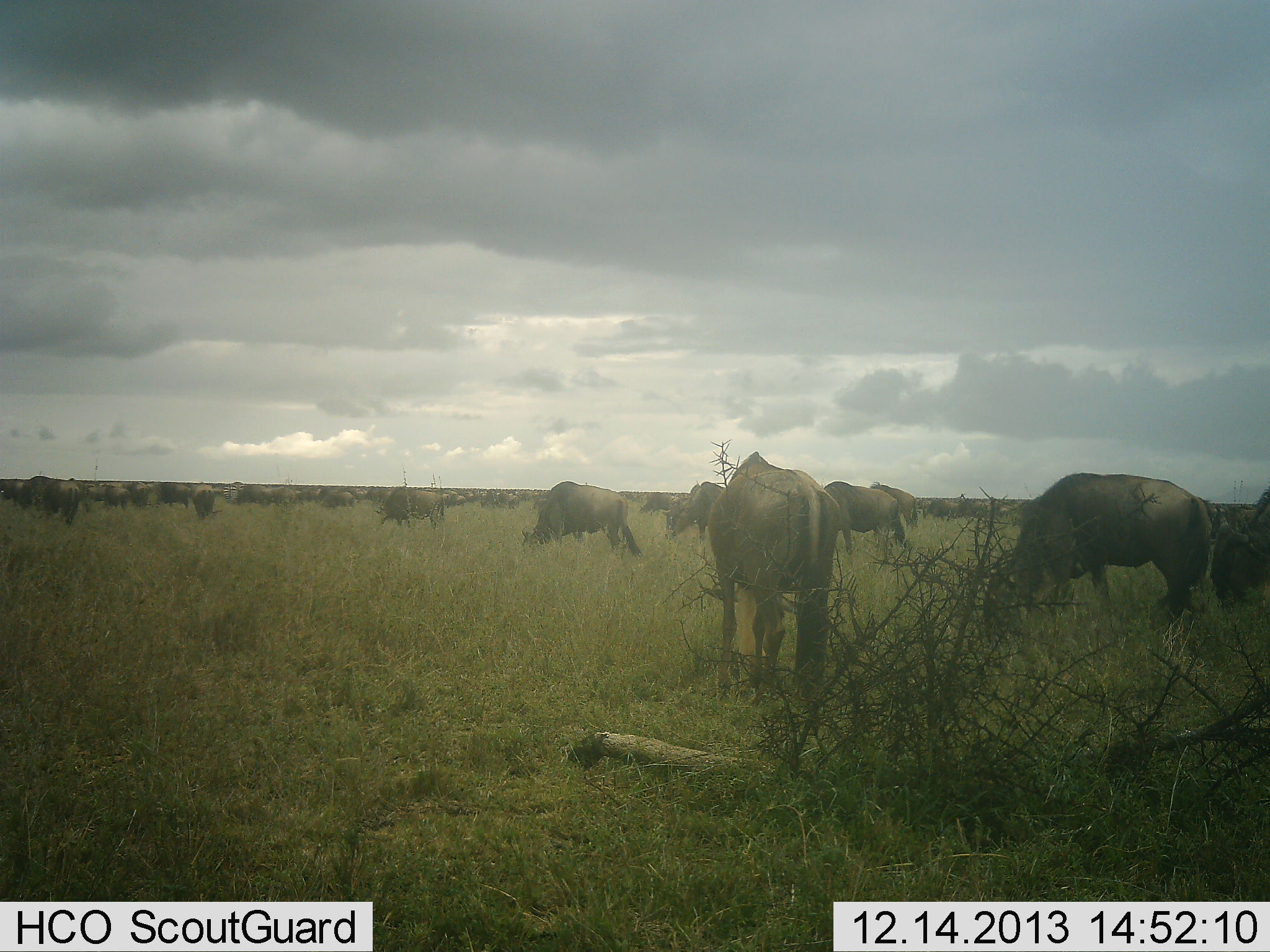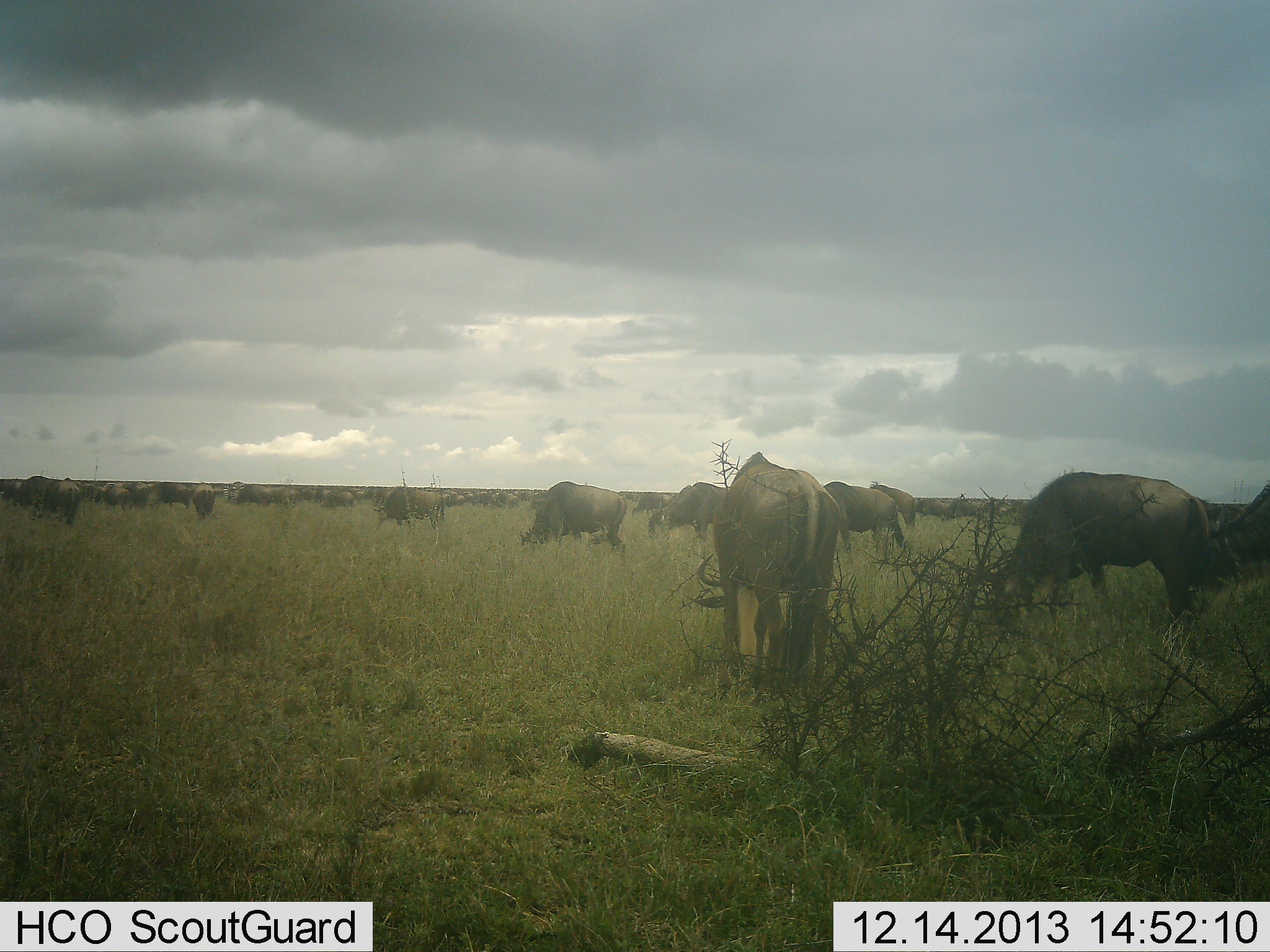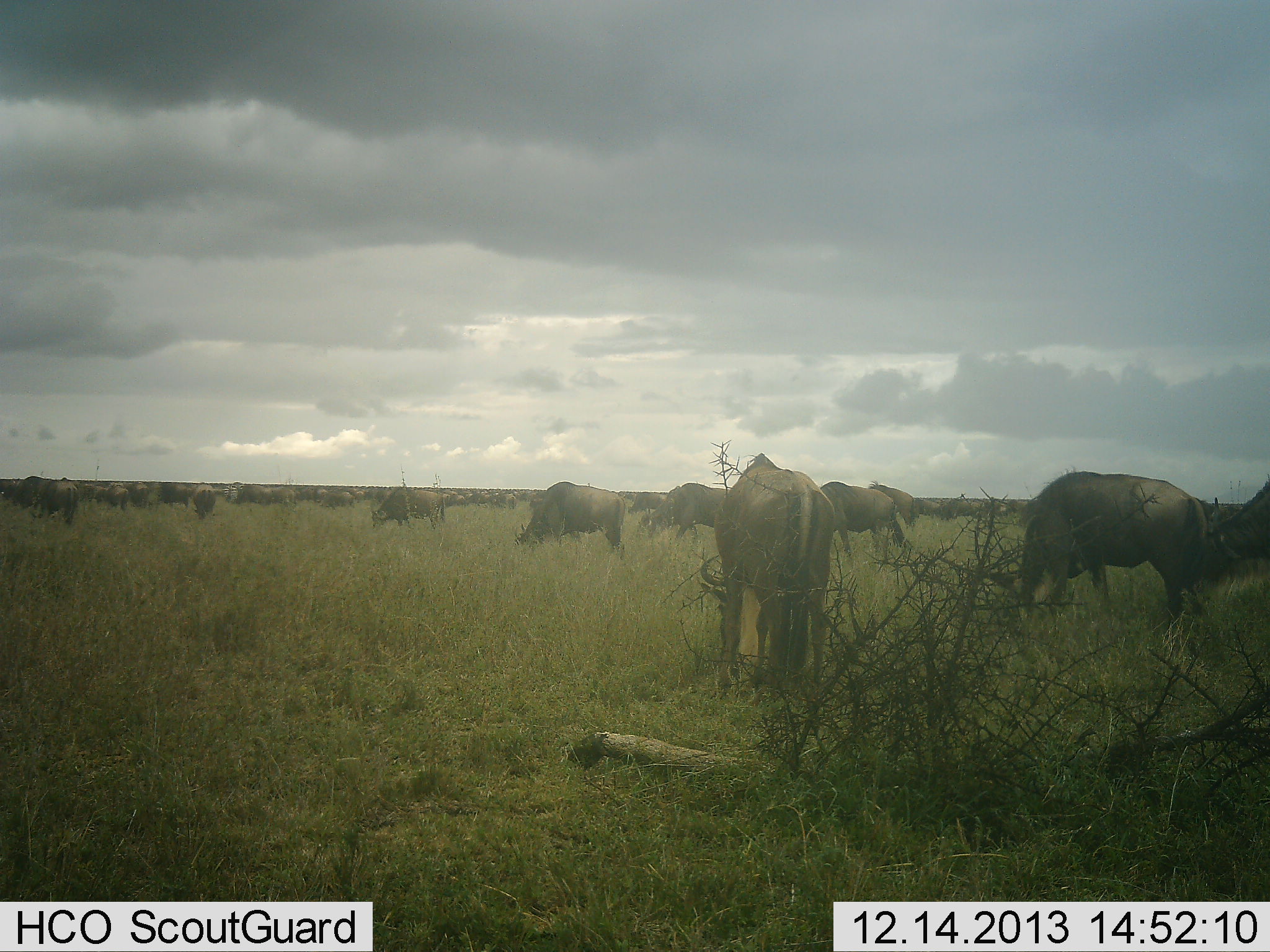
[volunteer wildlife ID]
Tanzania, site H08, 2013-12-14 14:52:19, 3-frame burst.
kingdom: Animalia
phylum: Chordata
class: Mammalia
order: Artiodactyla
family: Bovidae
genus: Connochaetes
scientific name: Connochaetes taurinus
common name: blue wildebeest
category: wildebeest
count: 51+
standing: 20%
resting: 0%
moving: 30%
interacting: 0%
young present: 0%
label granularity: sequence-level